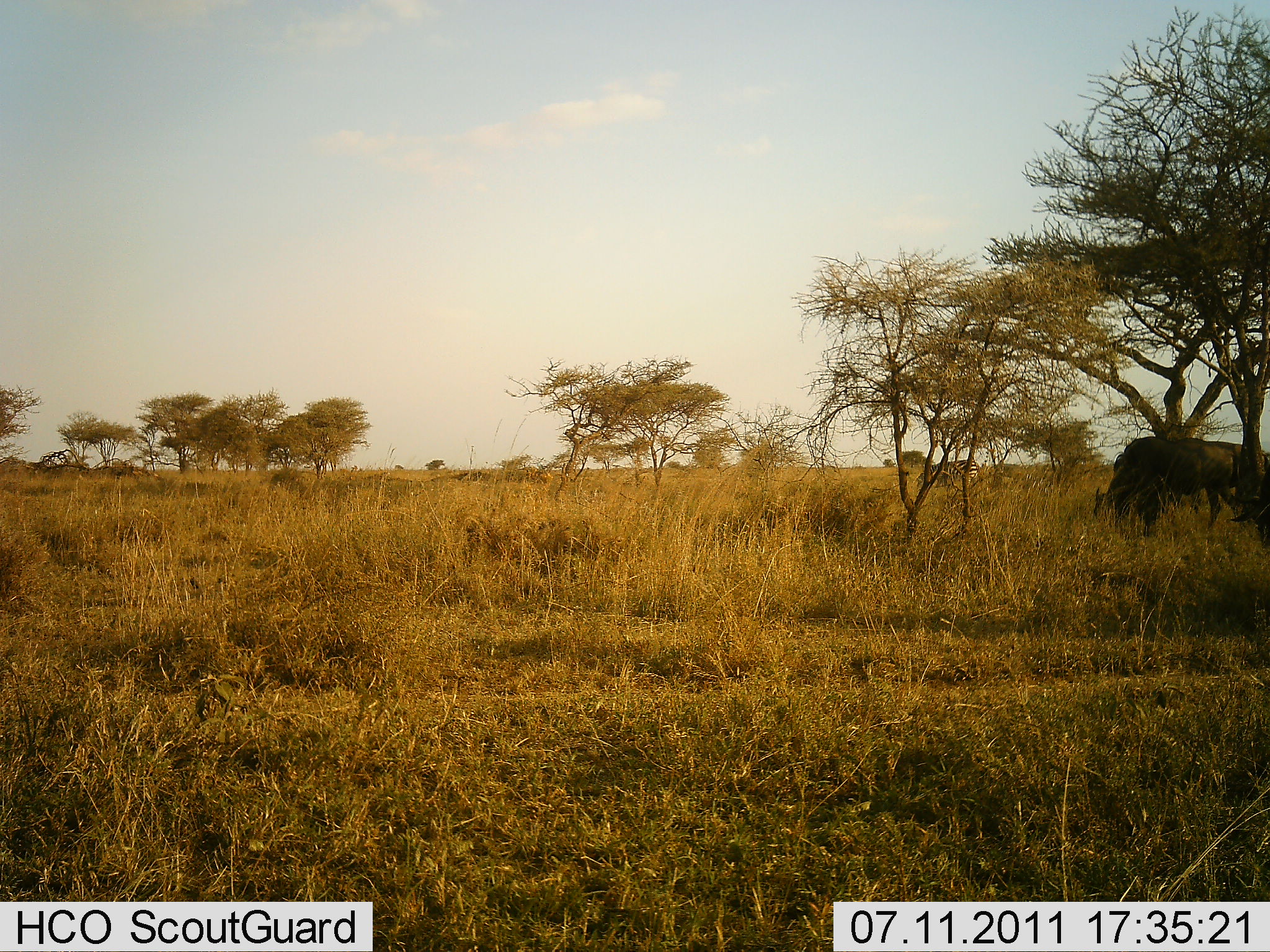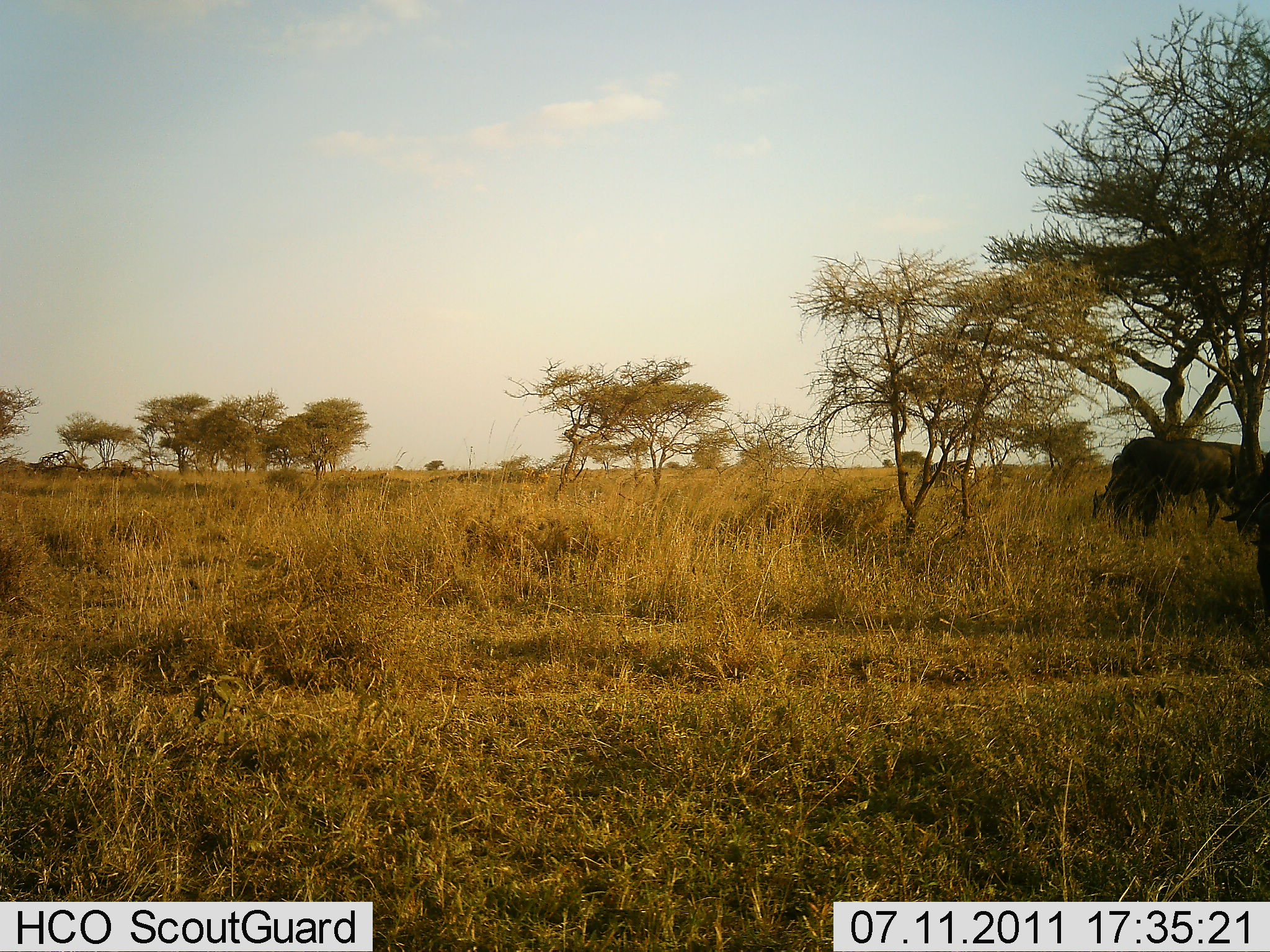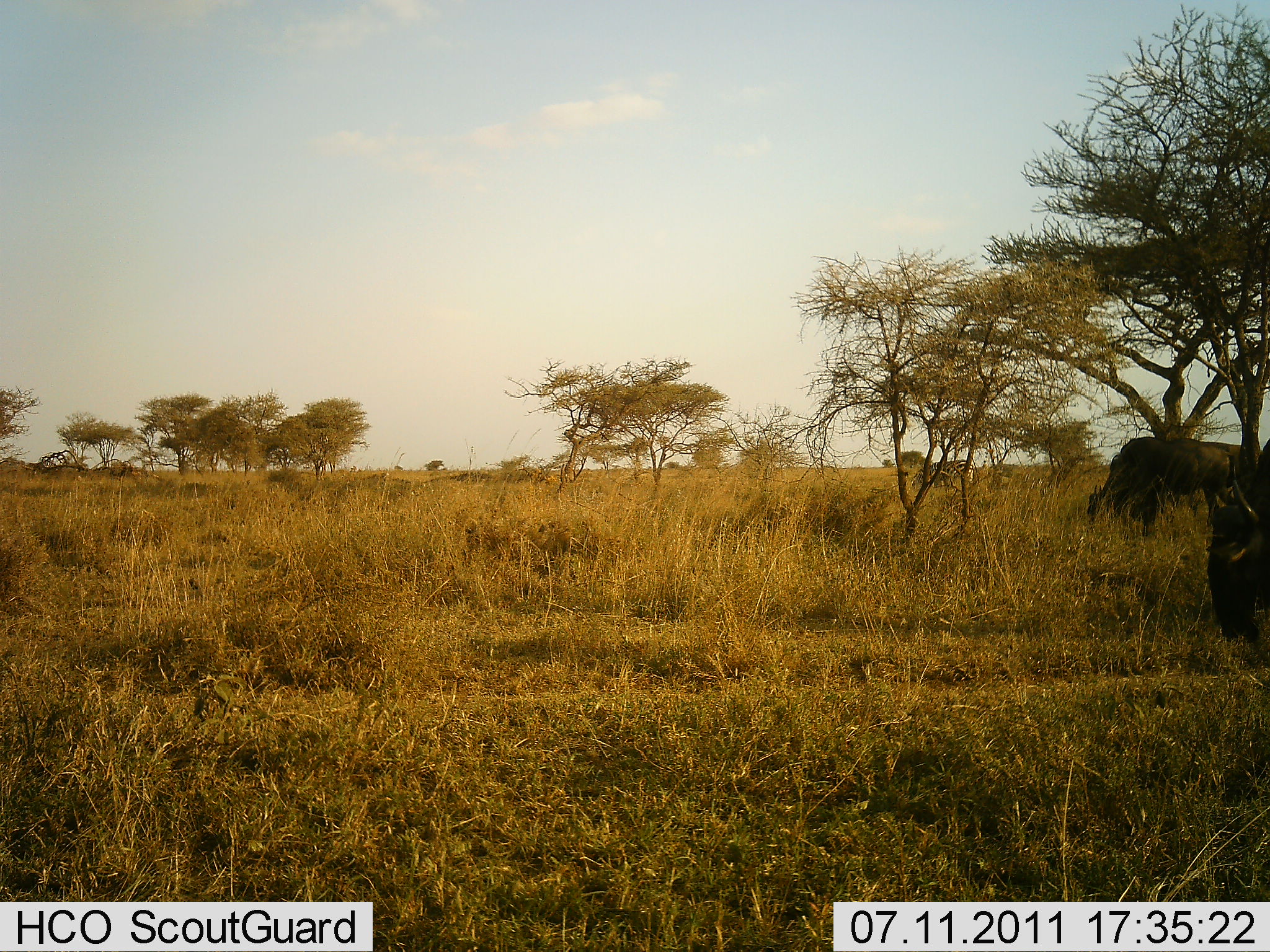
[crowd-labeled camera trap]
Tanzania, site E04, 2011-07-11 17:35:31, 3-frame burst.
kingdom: Animalia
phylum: Chordata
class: Mammalia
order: Artiodactyla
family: Bovidae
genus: Connochaetes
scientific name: Connochaetes taurinus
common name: blue wildebeest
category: wildebeest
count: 2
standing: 17%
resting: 0%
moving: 17%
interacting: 0%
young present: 0%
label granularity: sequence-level